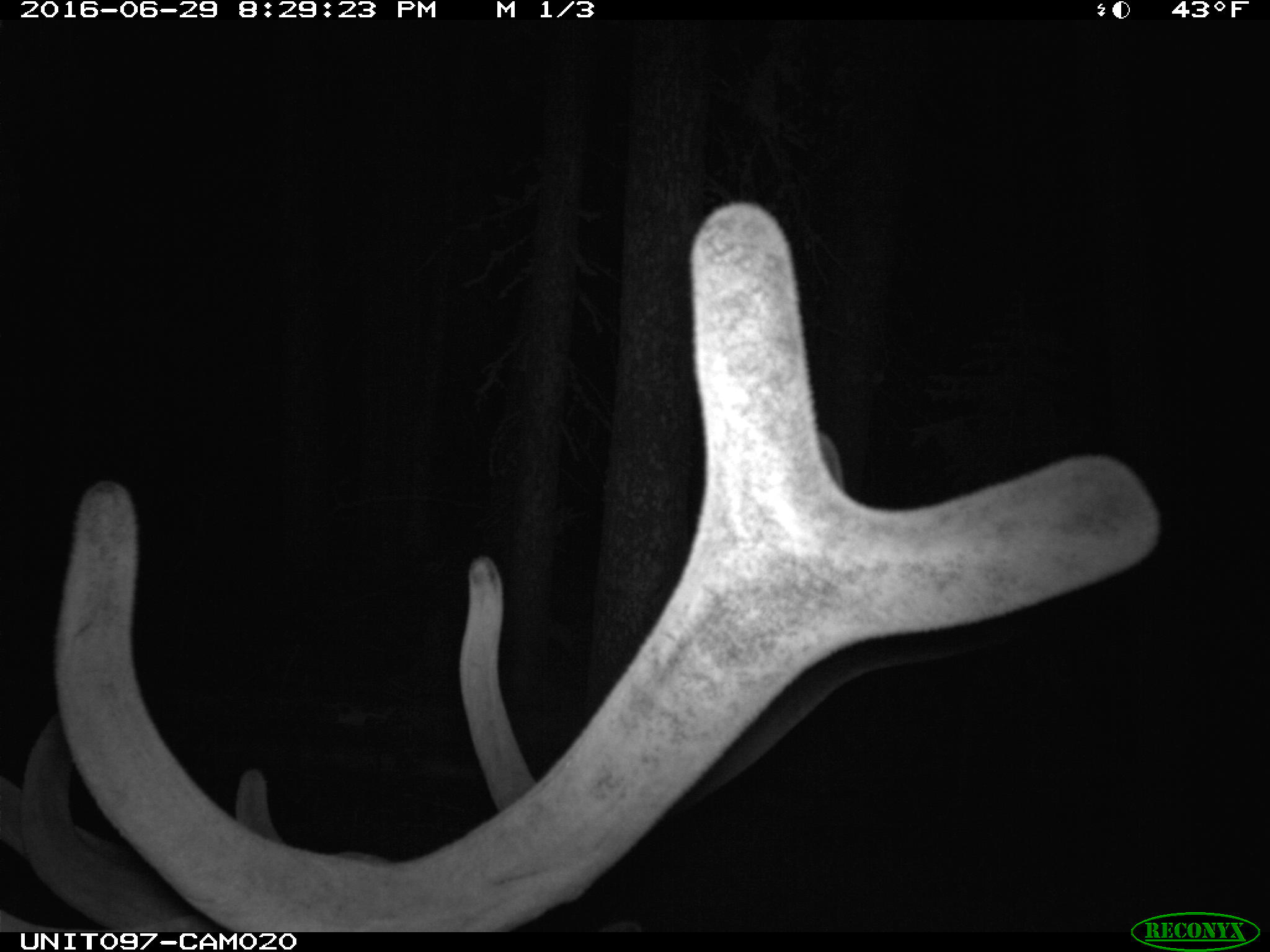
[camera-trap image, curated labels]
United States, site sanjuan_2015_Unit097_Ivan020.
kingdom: Animalia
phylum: Chordata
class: Mammalia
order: Artiodactyla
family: Cervidae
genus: Cervus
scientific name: Cervus elaphus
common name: red deer